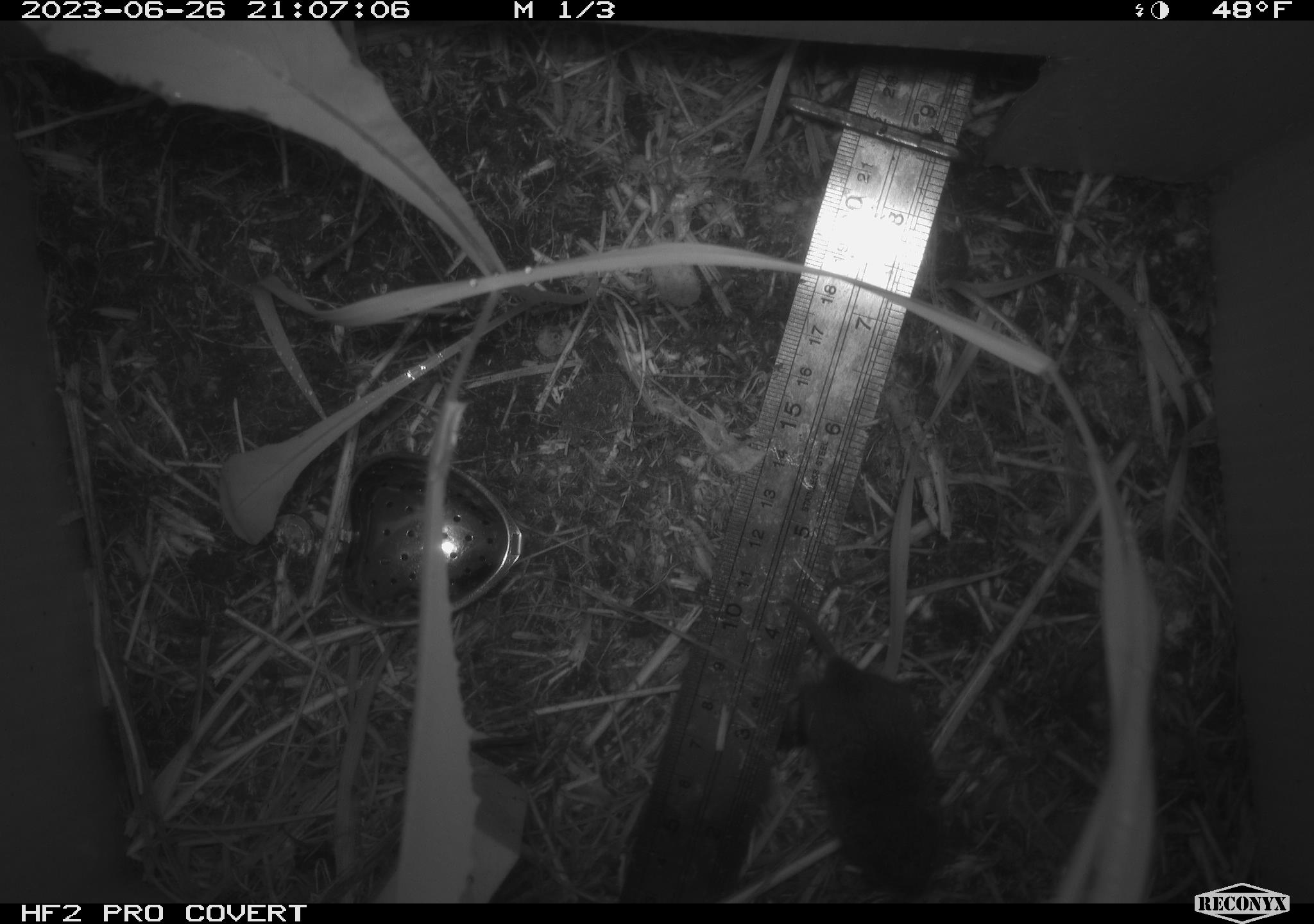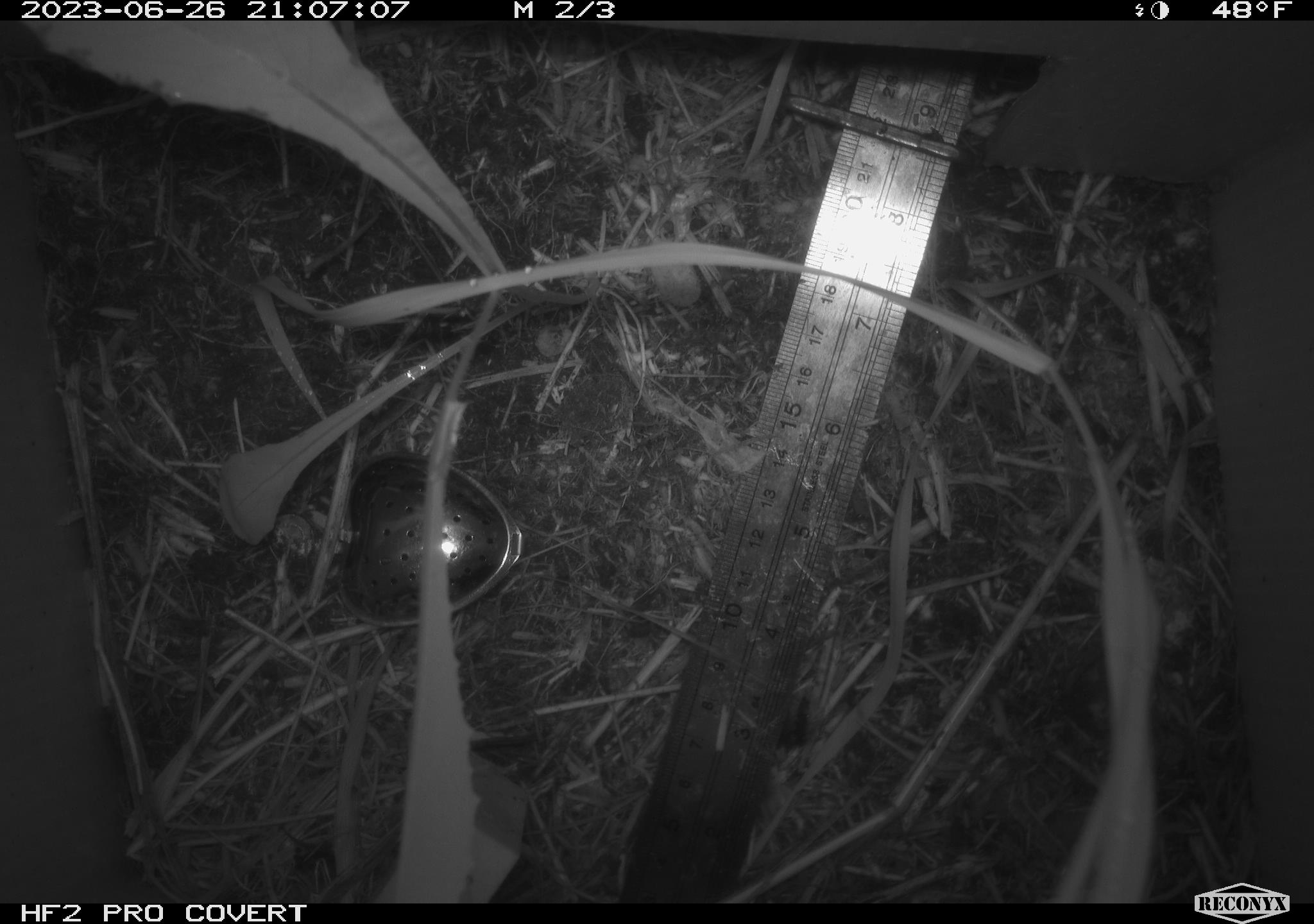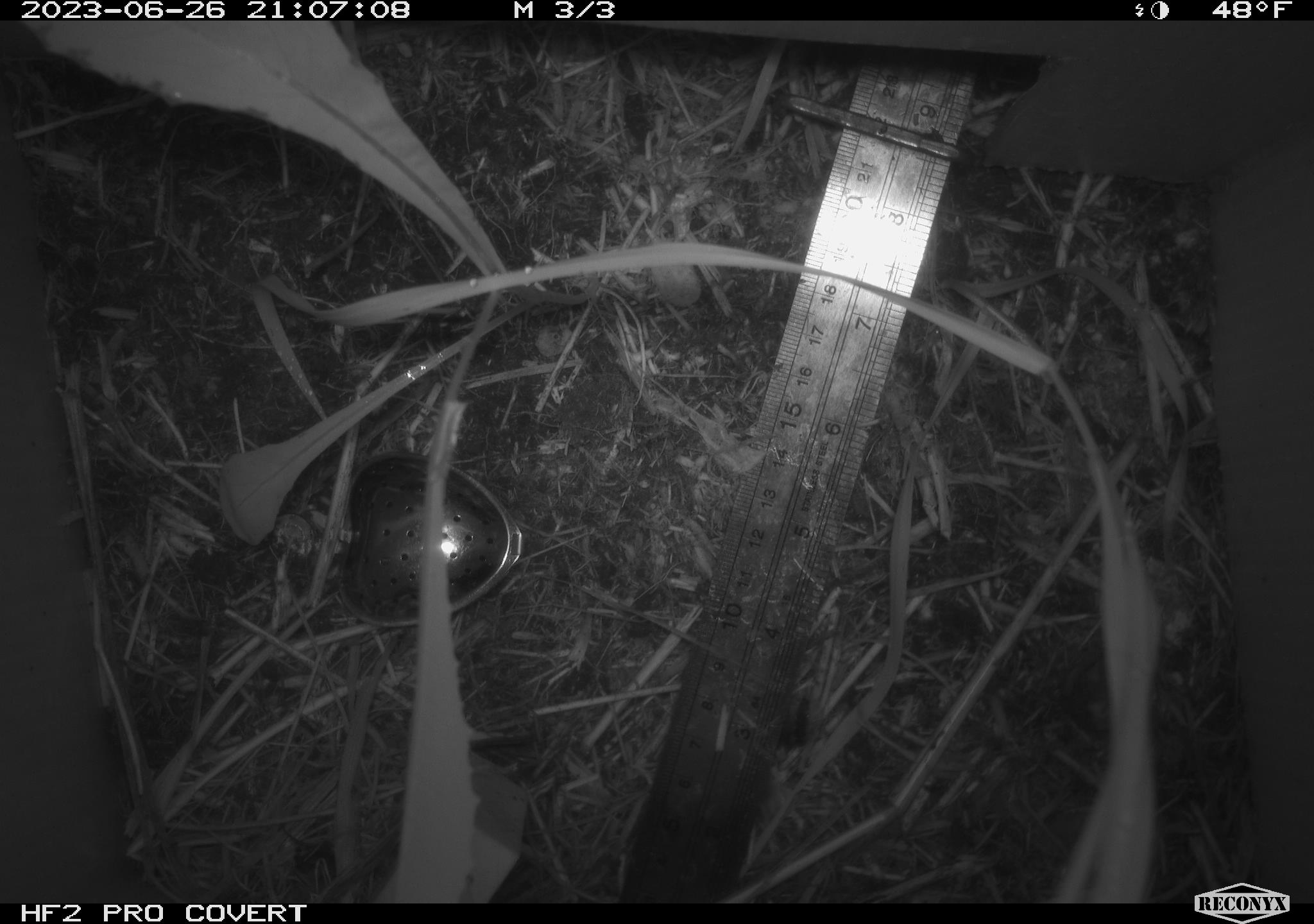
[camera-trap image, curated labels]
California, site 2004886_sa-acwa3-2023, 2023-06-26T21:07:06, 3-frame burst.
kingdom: Animalia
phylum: Chordata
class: Mammalia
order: Rodentia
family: Cricetidae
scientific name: Arvicolinae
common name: voles, lemmings, and muskrats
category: arvicolinae subfamily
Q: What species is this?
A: Arvicolinae subfamily (voles, lemmings, and muskrats) (Arvicolinae).